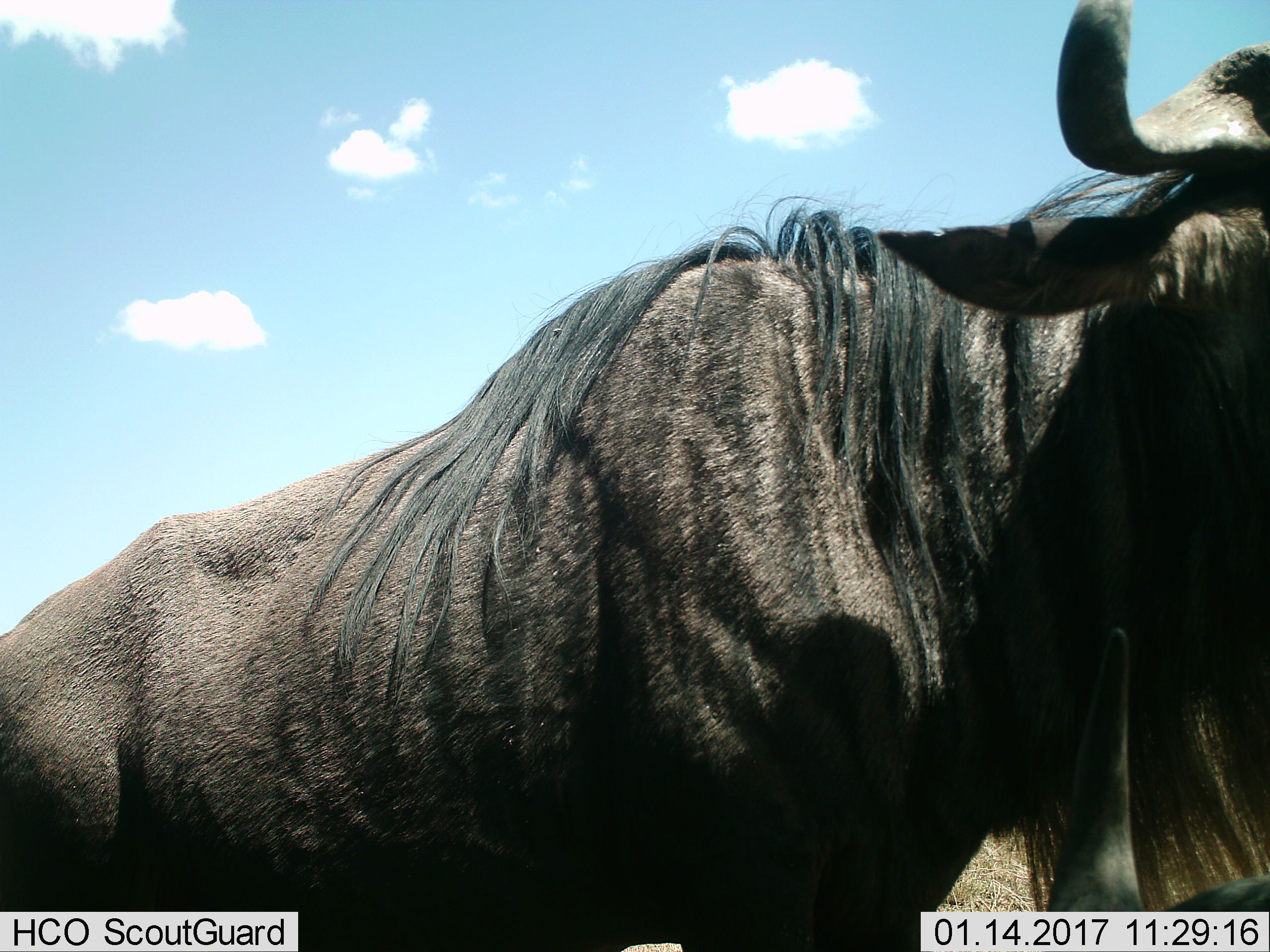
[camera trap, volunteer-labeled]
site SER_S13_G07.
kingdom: Animalia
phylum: Chordata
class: Mammalia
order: Artiodactyla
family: Bovidae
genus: Connochaetes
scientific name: Connochaetes taurinus taurinus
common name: blue wildebeest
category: wildebeestblue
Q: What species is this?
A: Wildebeestblue (blue wildebeest) (Connochaetes taurinus taurinus).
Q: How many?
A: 1.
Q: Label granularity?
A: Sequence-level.